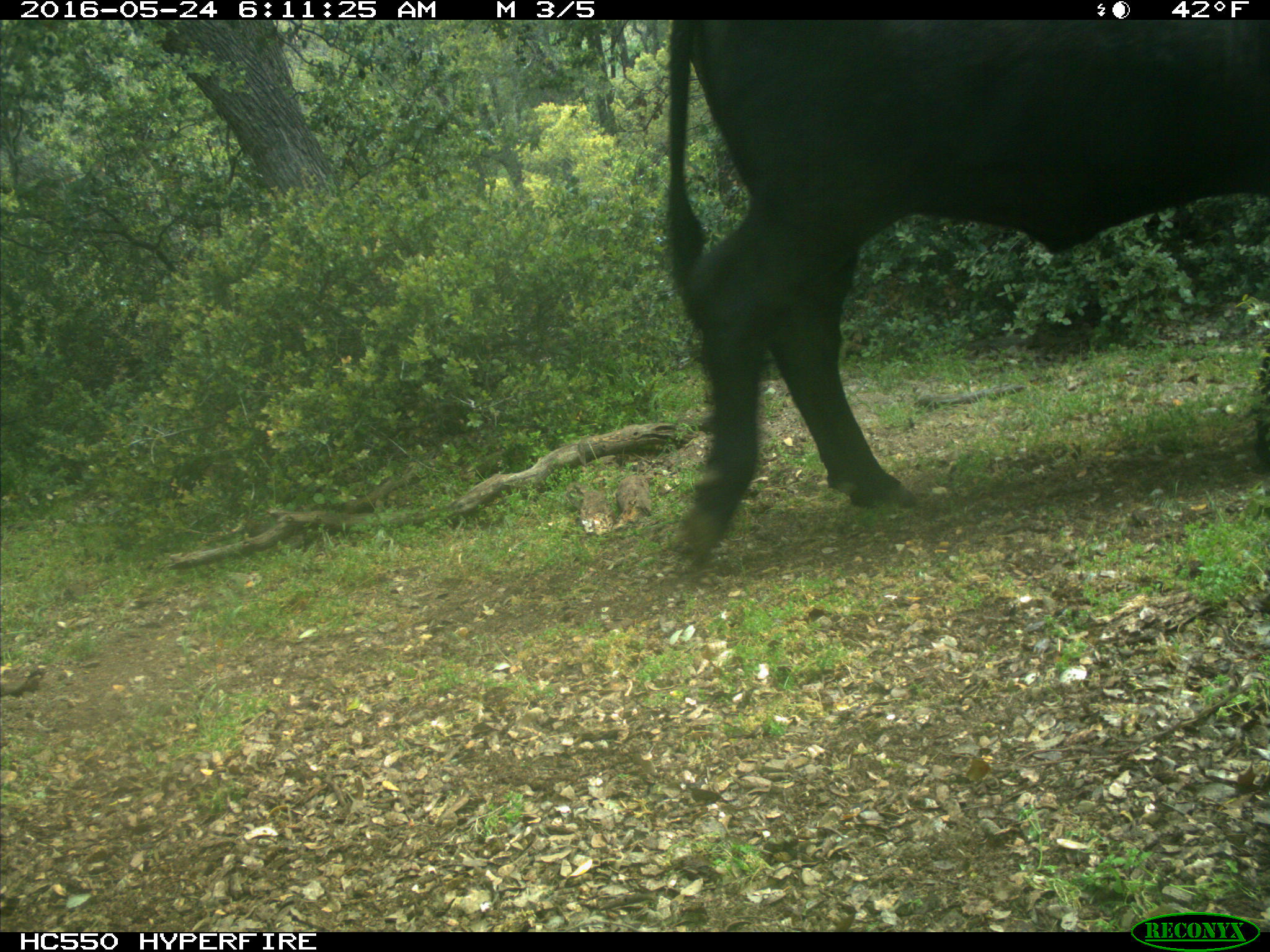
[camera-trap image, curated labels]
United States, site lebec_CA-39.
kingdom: Animalia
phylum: Chordata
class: Mammalia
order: Artiodactyla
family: Bovidae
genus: Bos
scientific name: Bos taurus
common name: domestic cow